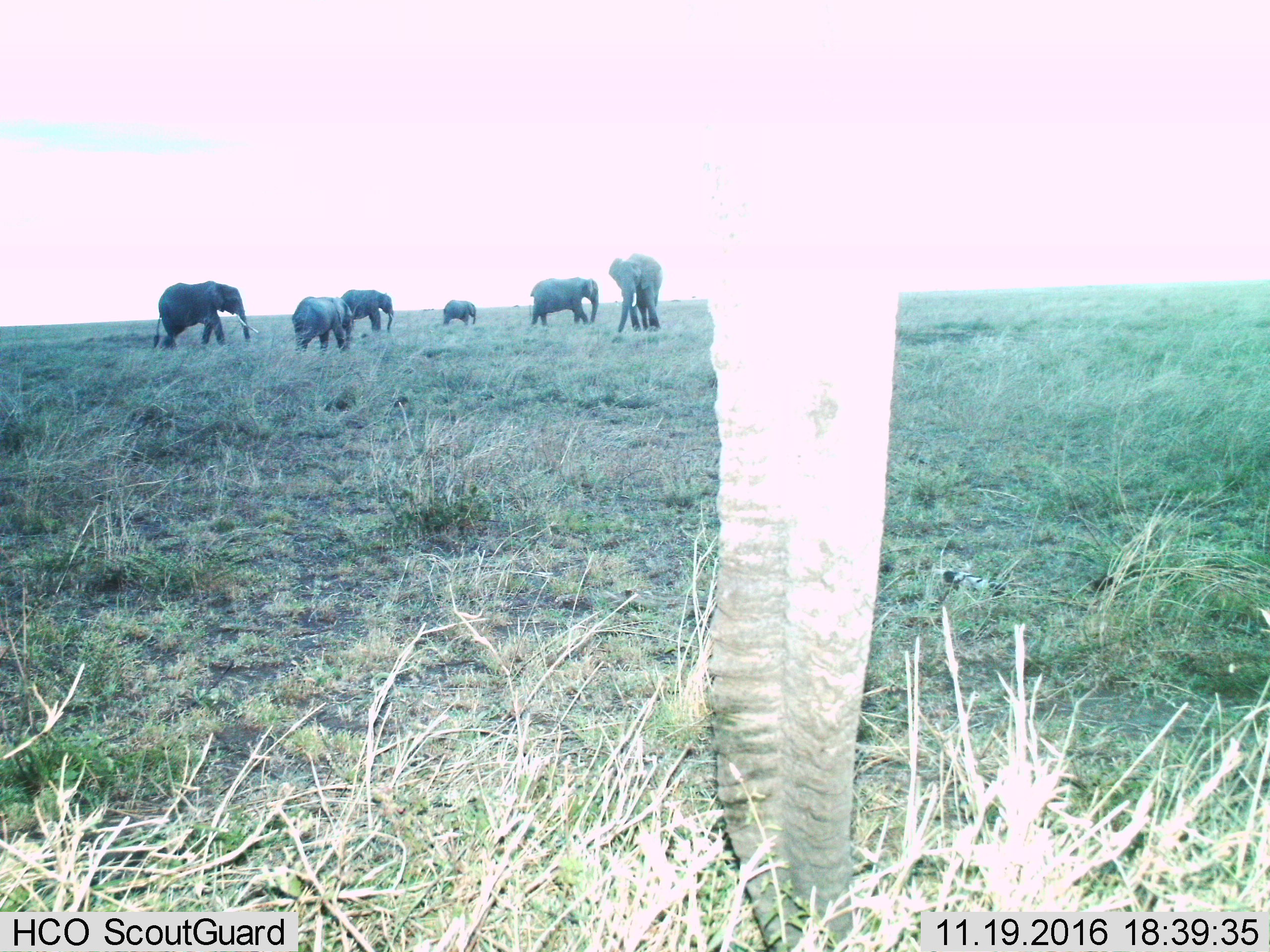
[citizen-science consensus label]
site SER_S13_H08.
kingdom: Animalia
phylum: Chordata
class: Mammalia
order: Proboscidea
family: Elephantidae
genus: Loxodonta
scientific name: Loxodonta africana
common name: african bush elephant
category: elephant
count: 7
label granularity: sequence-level